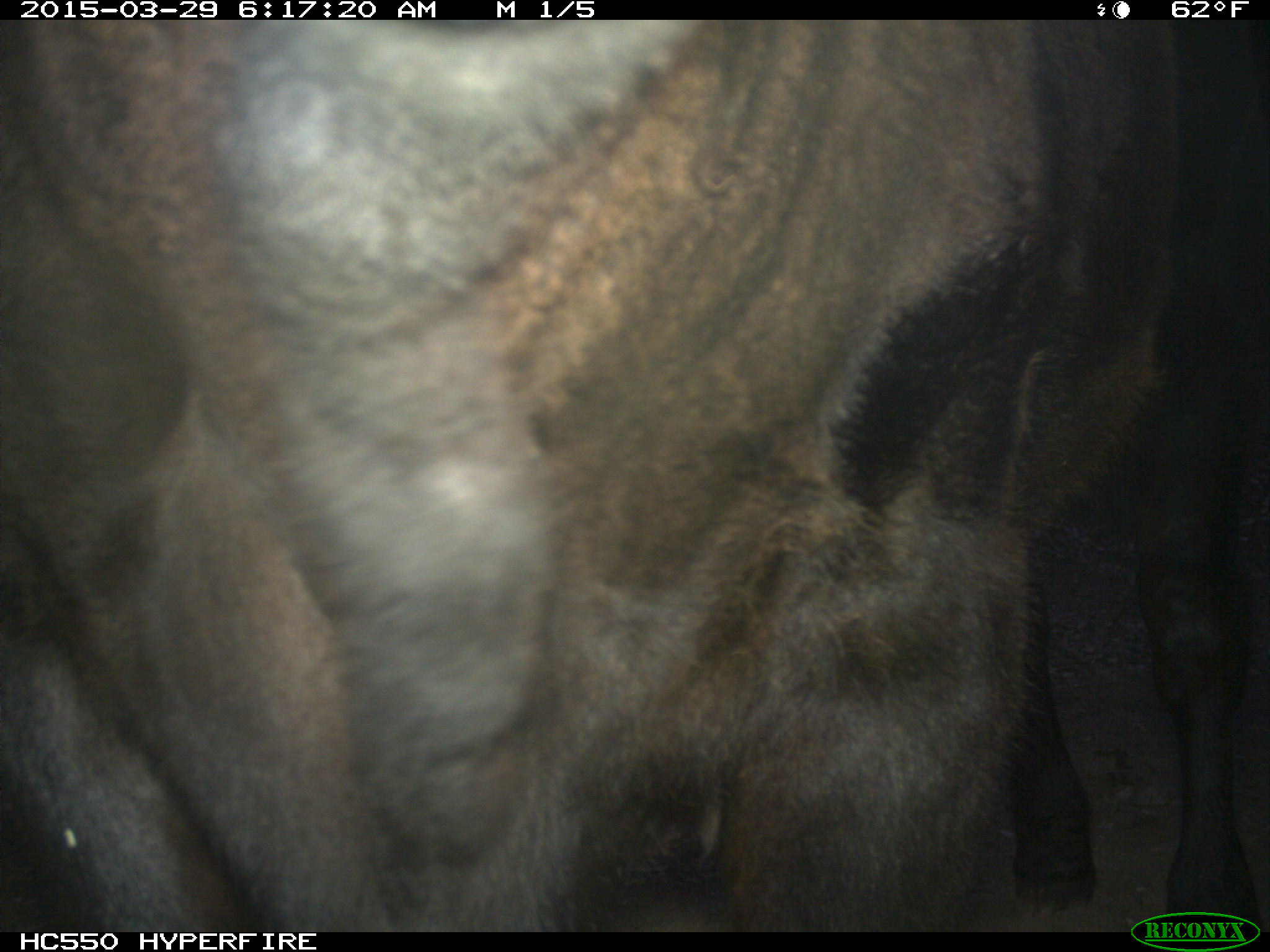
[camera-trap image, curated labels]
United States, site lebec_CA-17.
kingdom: Animalia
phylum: Chordata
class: Mammalia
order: Artiodactyla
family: Bovidae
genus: Bos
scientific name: Bos taurus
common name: domestic cow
Bos taurus (domestic cow).